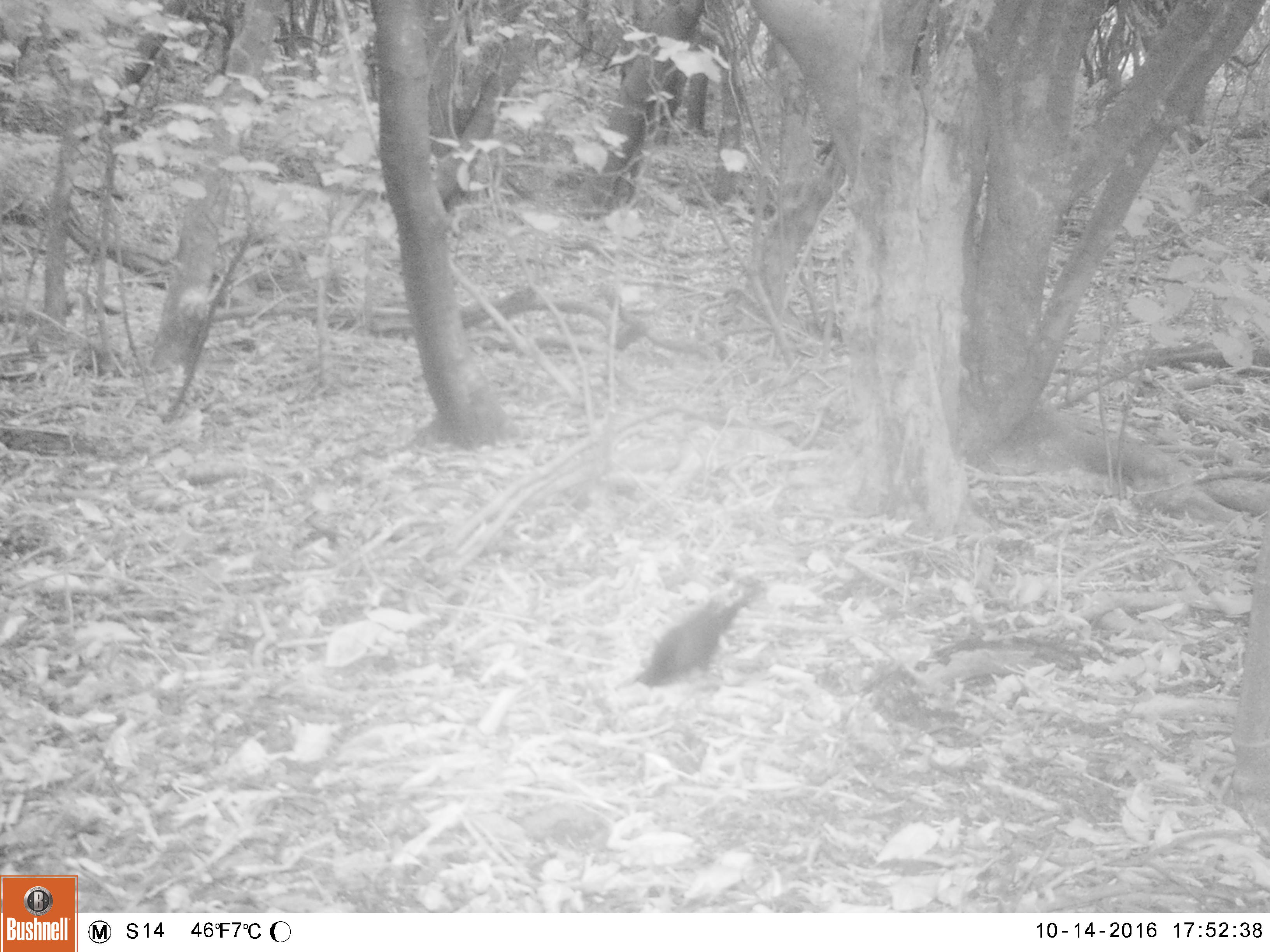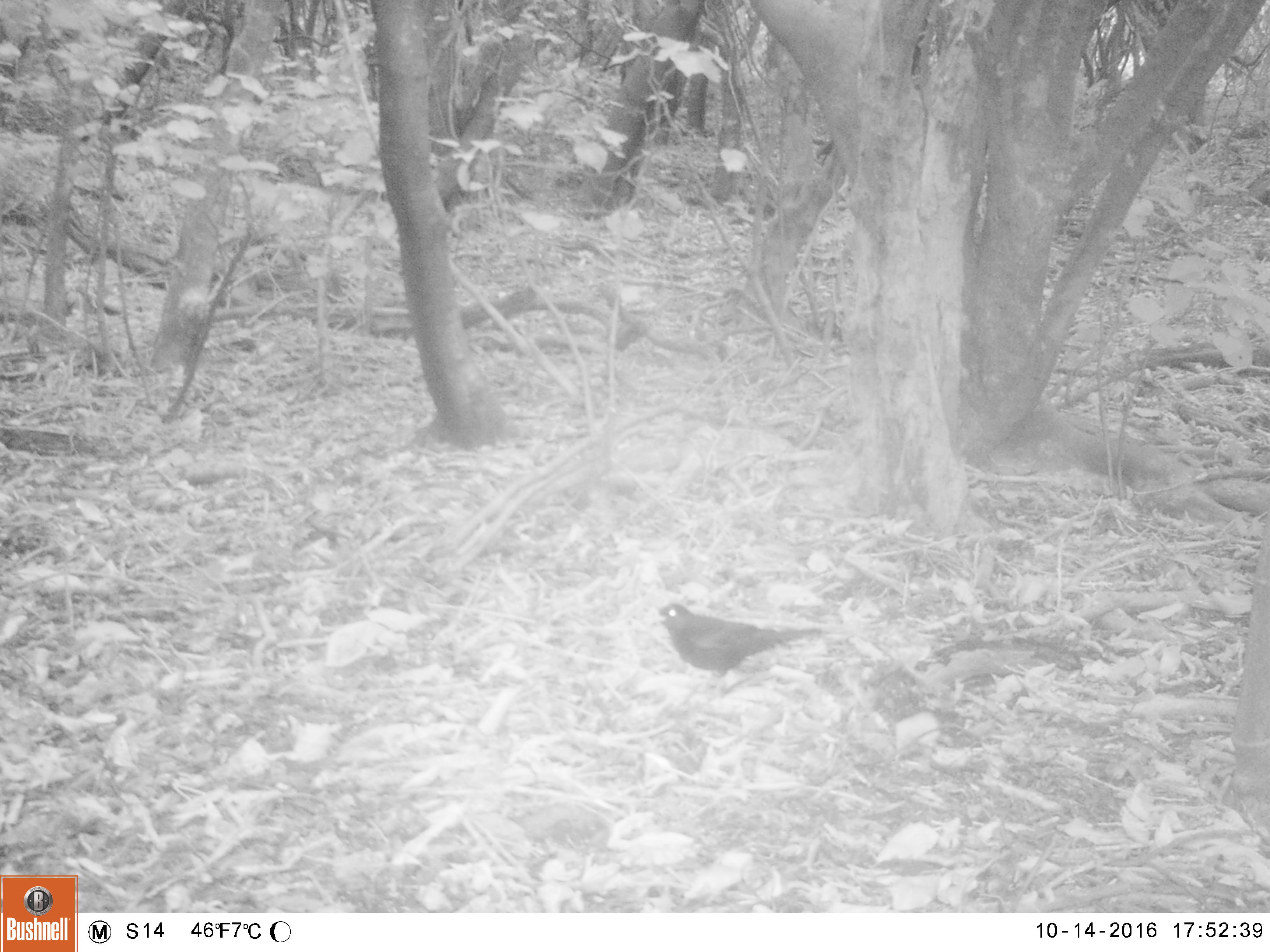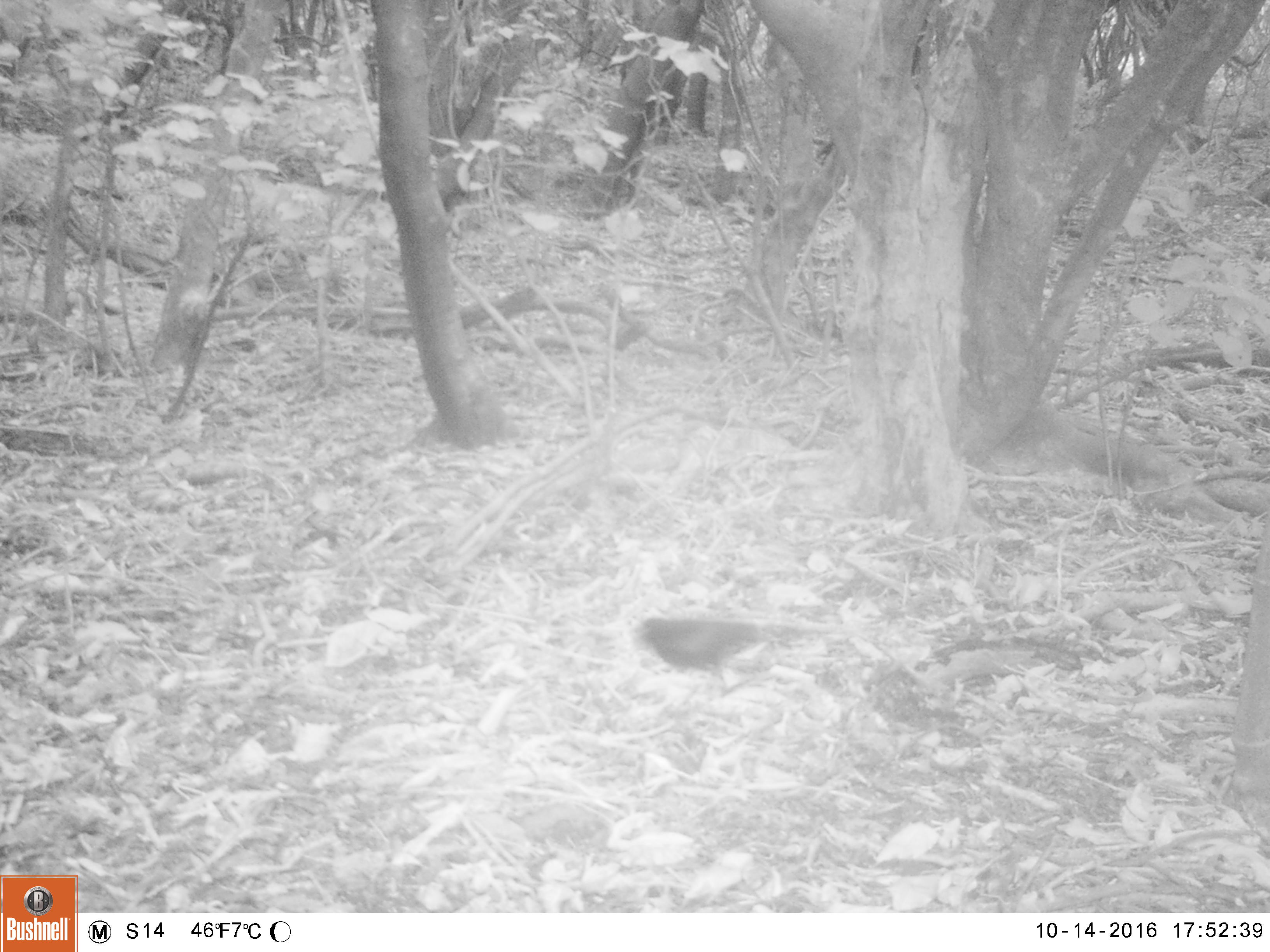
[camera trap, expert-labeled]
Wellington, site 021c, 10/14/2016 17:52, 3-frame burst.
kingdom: Animalia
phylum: Chordata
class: Aves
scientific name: Aves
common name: bird